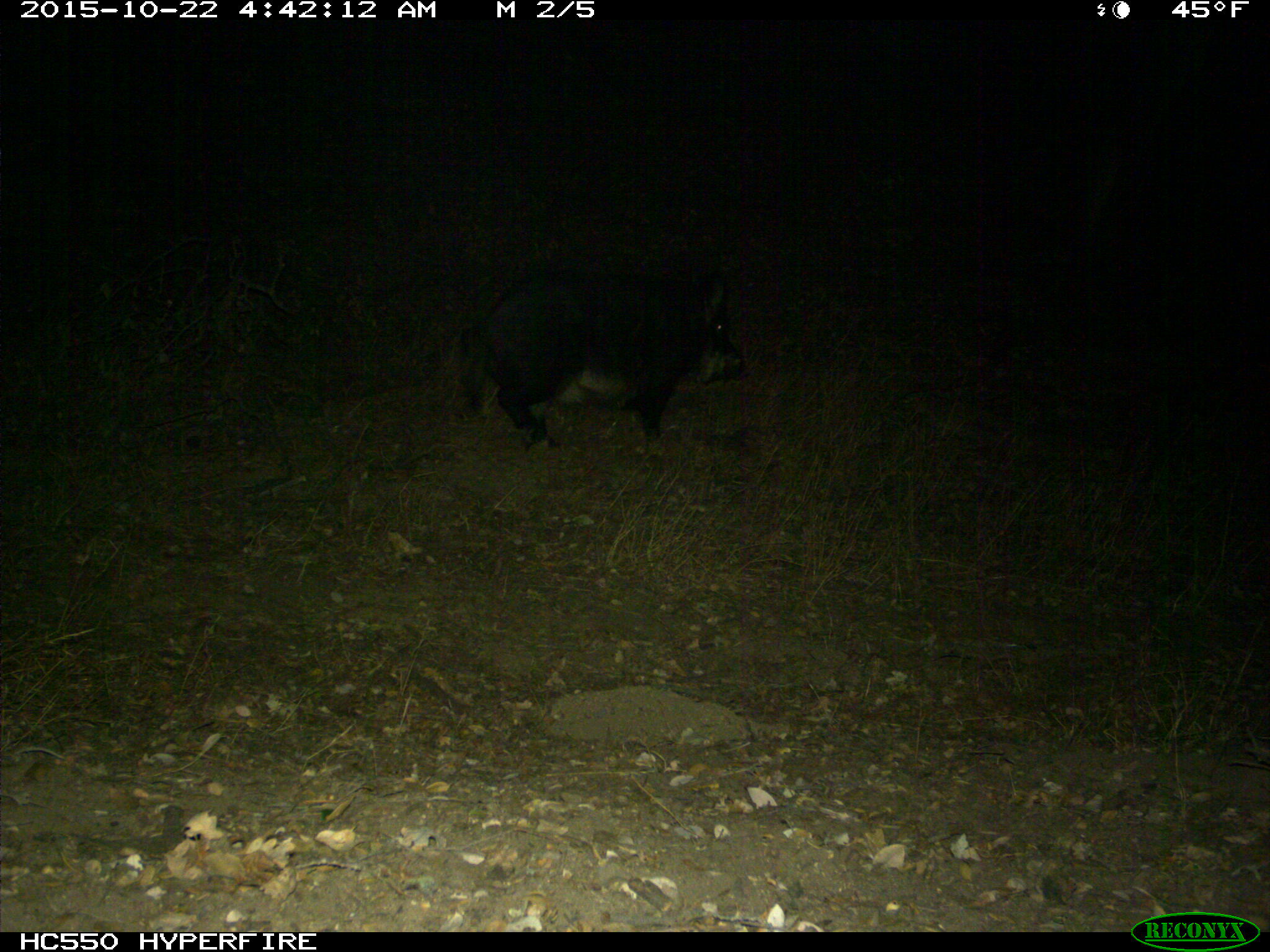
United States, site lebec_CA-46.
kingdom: Animalia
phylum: Chordata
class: Mammalia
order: Artiodactyla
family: Suidae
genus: Sus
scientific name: Sus scrofa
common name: wild boar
Sus scrofa (wild boar).